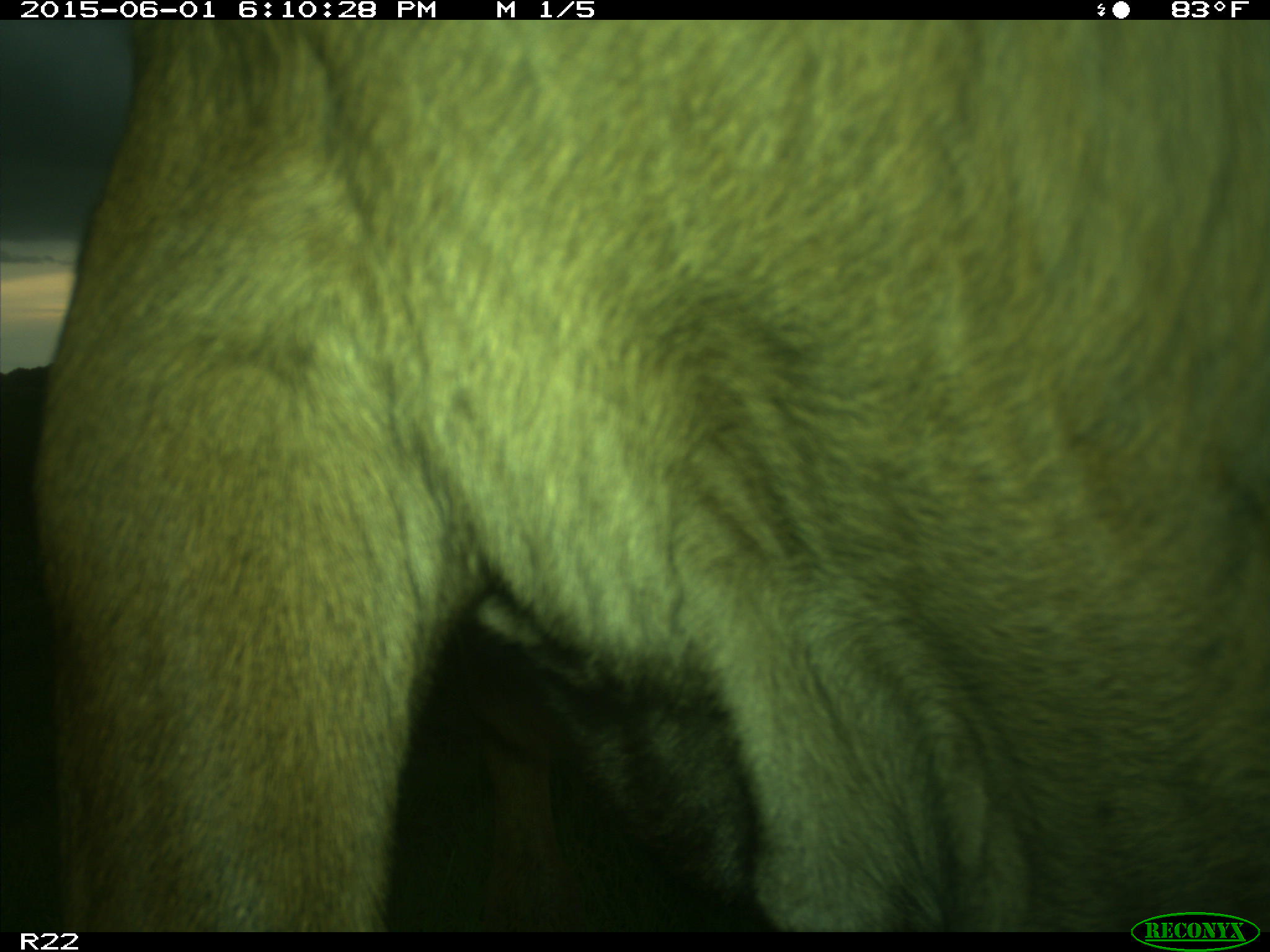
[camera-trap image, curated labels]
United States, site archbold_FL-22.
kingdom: Animalia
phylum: Chordata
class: Mammalia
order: Artiodactyla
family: Bovidae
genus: Bos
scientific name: Bos taurus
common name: domestic cow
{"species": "Bos taurus (domestic cow)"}